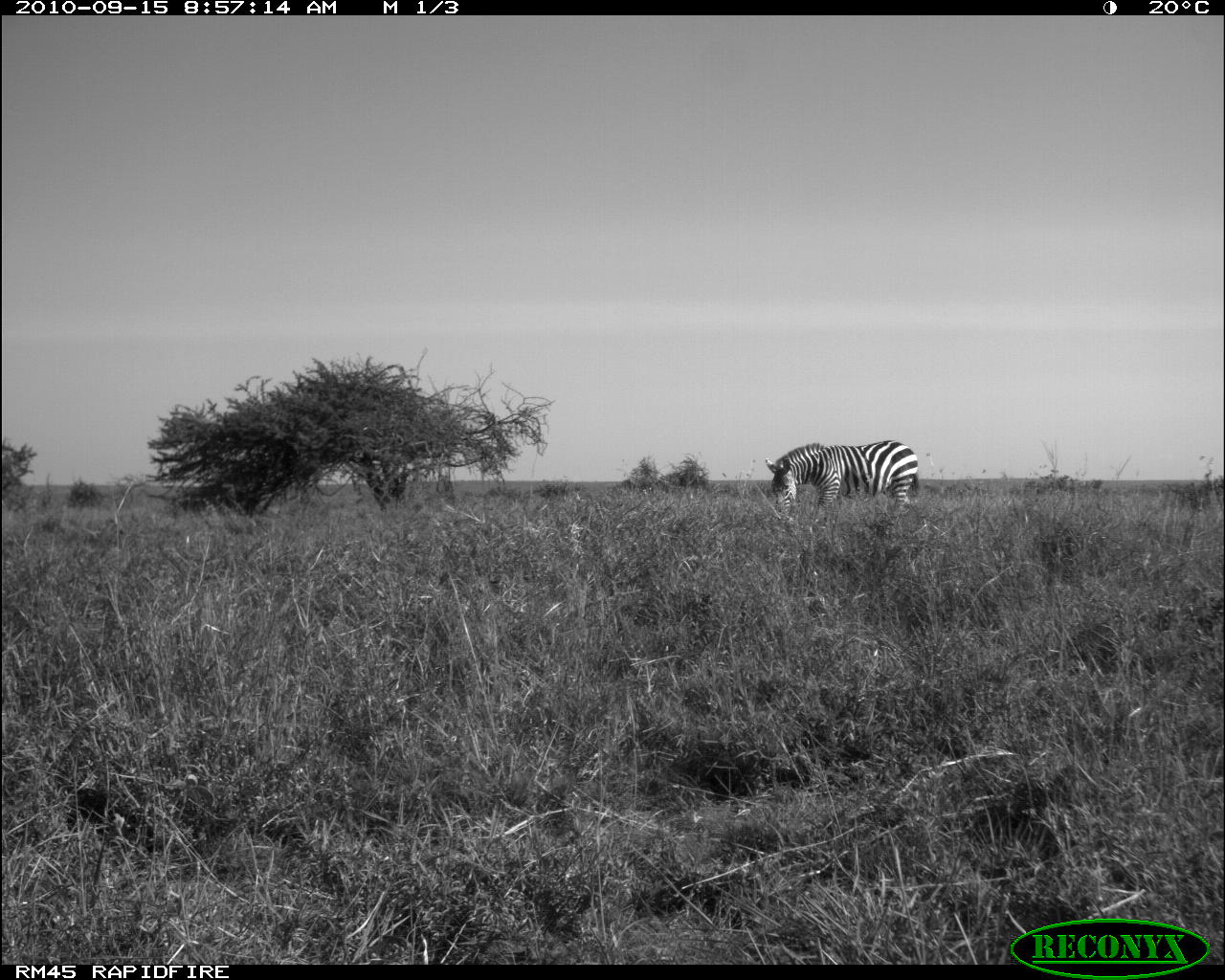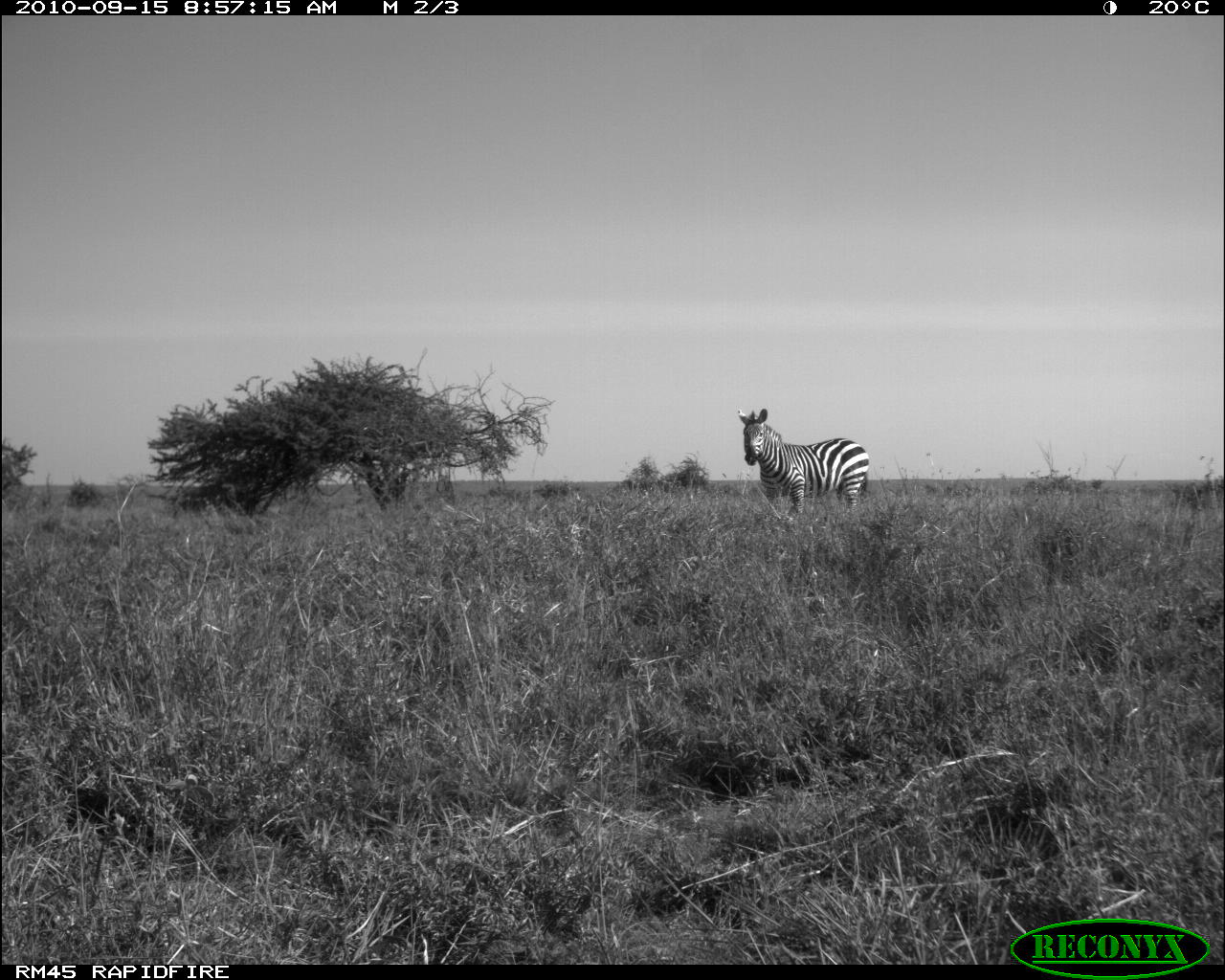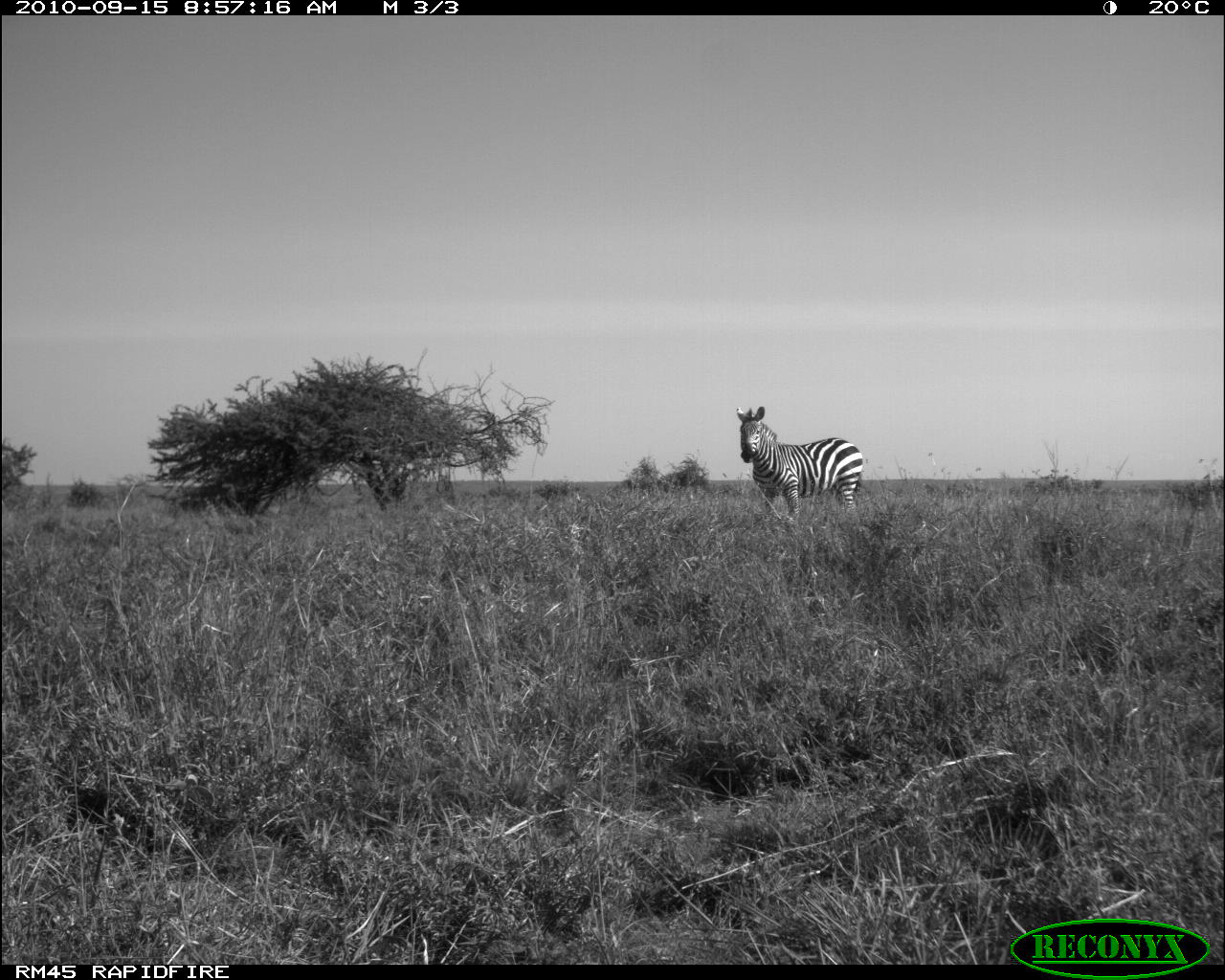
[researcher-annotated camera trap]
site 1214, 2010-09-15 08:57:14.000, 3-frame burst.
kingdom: Animalia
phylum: Chordata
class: Mammalia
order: Perissodactyla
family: Equidae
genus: Equus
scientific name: Equus quagga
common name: plains zebra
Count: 1.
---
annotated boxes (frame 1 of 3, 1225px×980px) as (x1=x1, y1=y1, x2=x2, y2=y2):
equus quagga: (x1=766, y1=440, x2=919, y2=533)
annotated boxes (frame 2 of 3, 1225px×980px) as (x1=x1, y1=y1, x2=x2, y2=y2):
equus quagga: (x1=736, y1=408, x2=870, y2=512)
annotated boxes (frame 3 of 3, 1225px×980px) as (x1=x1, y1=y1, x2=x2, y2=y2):
equus quagga: (x1=734, y1=404, x2=866, y2=520)